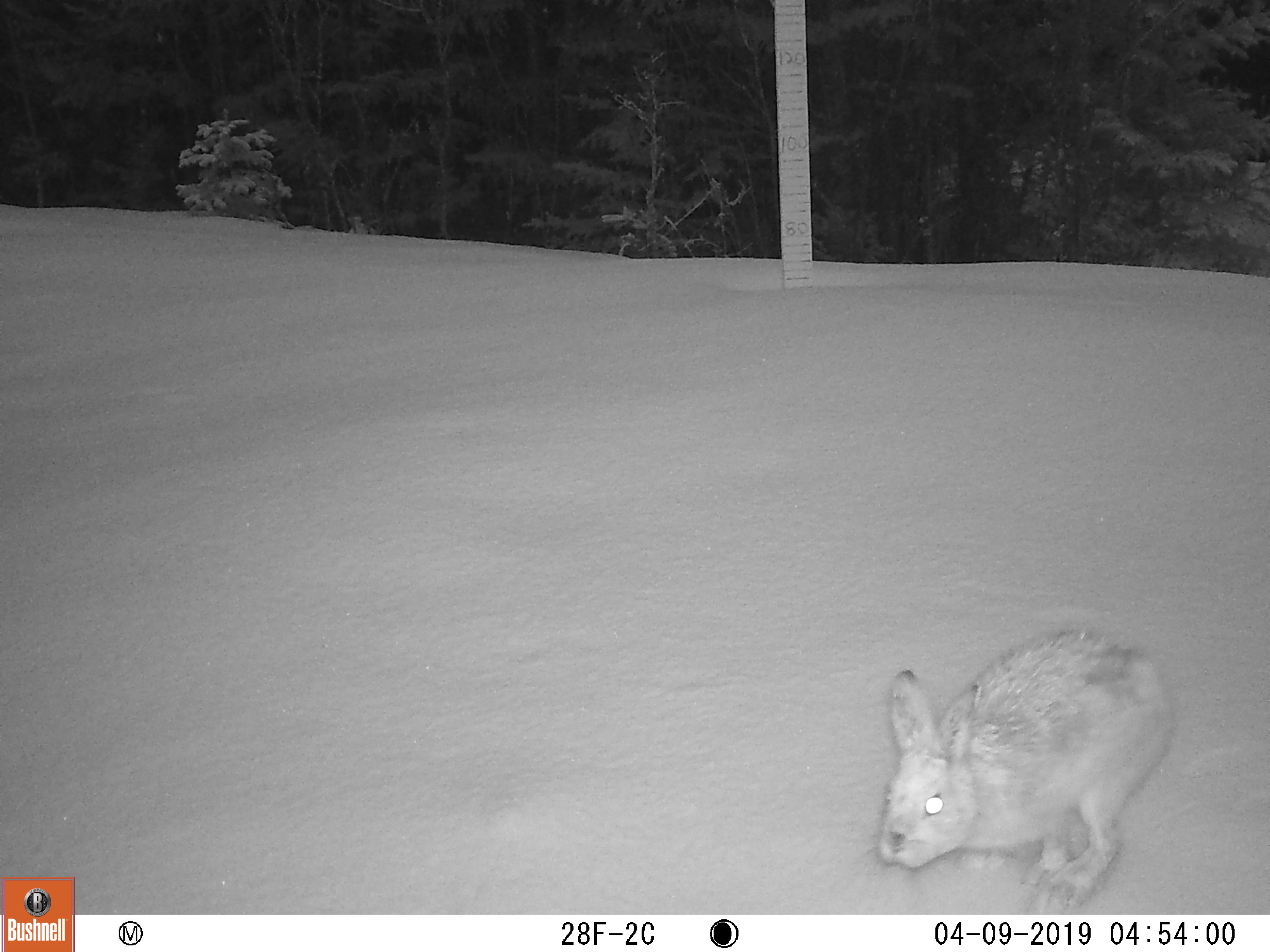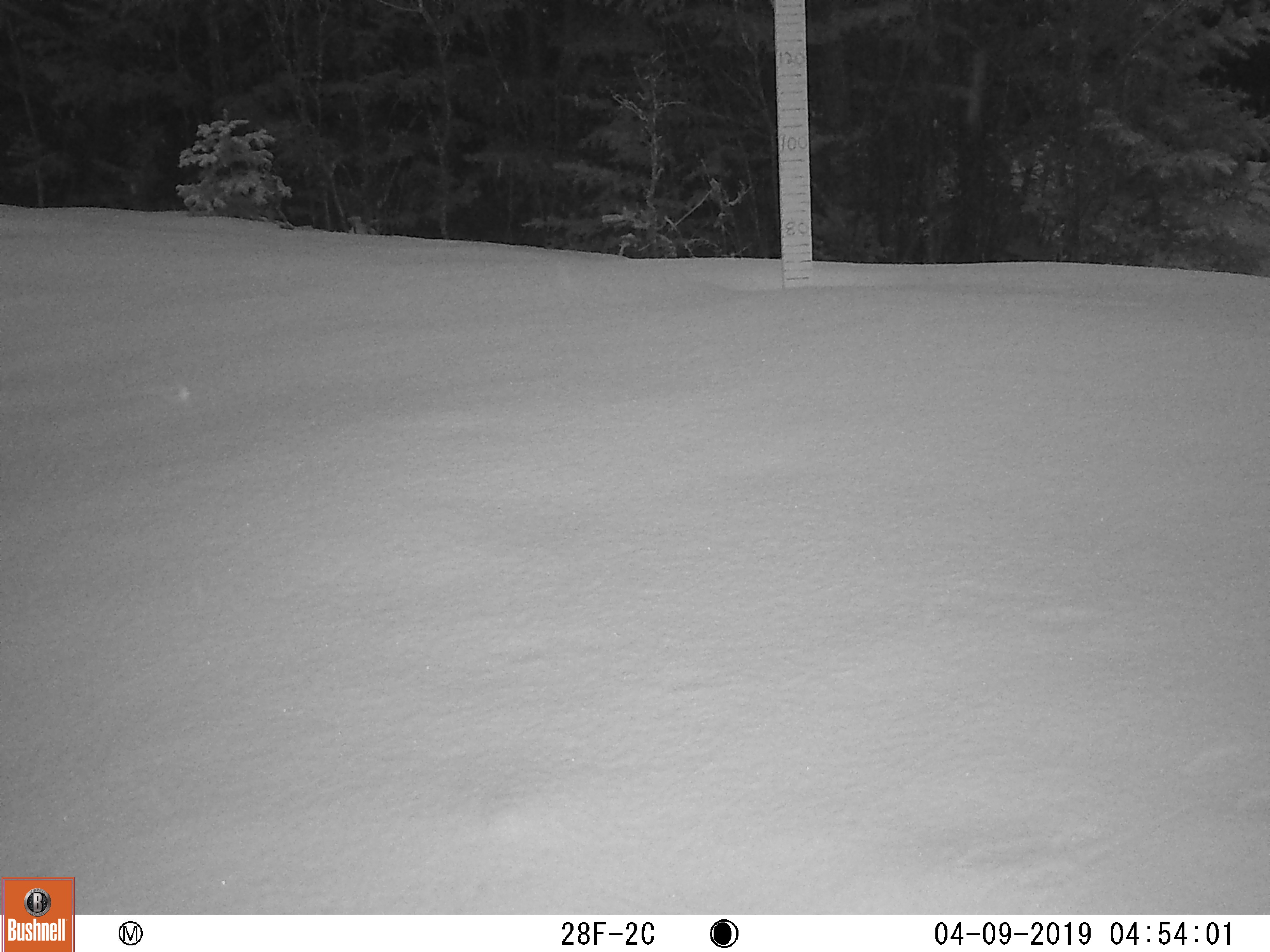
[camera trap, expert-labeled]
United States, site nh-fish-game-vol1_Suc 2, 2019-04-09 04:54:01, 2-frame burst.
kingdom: Animalia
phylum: Chordata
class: Mammalia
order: Lagomorpha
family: Leporidae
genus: Lepus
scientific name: Lepus americanus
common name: snowshoe hare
Snowshoe hare (Lepus americanus).